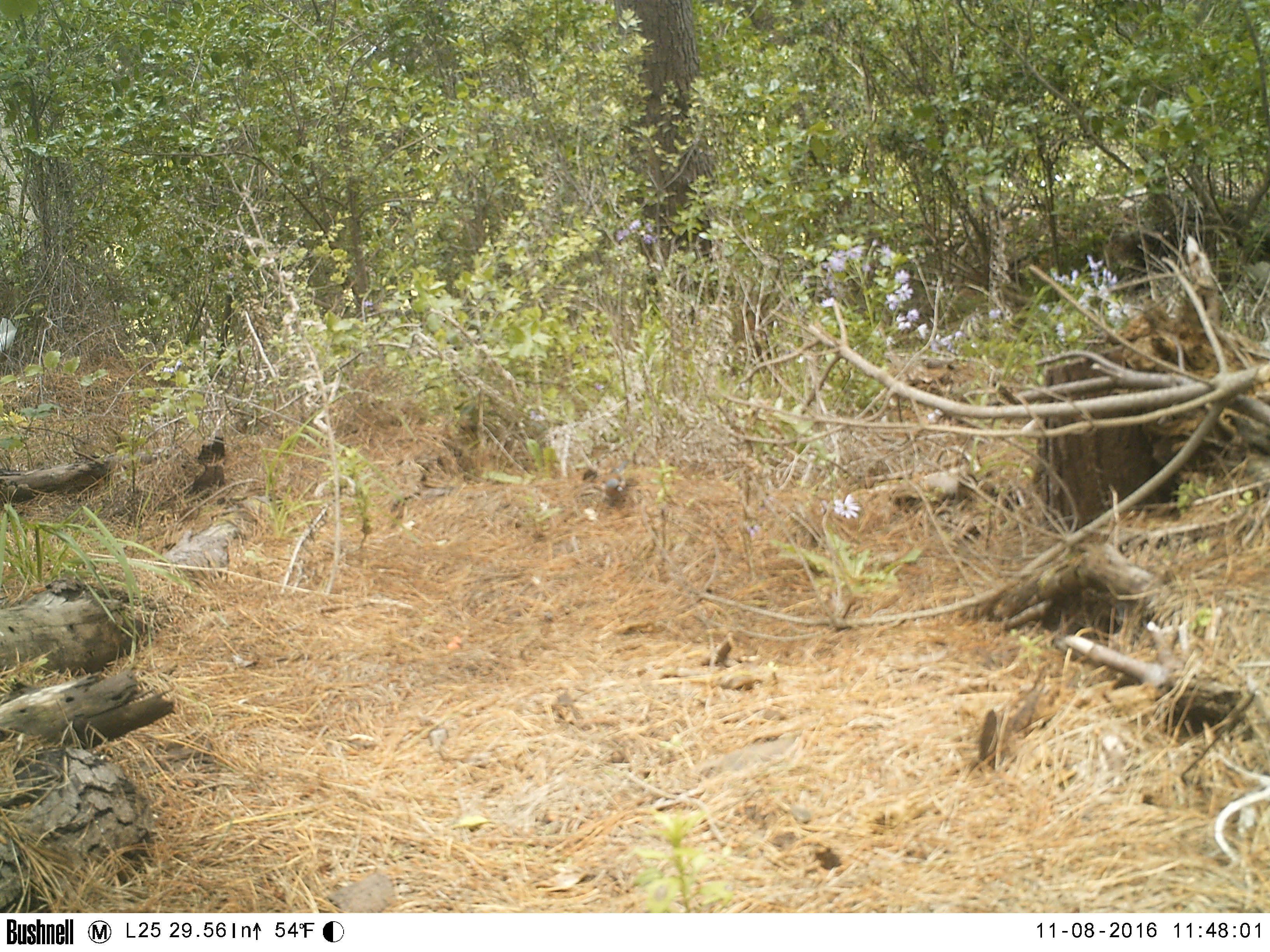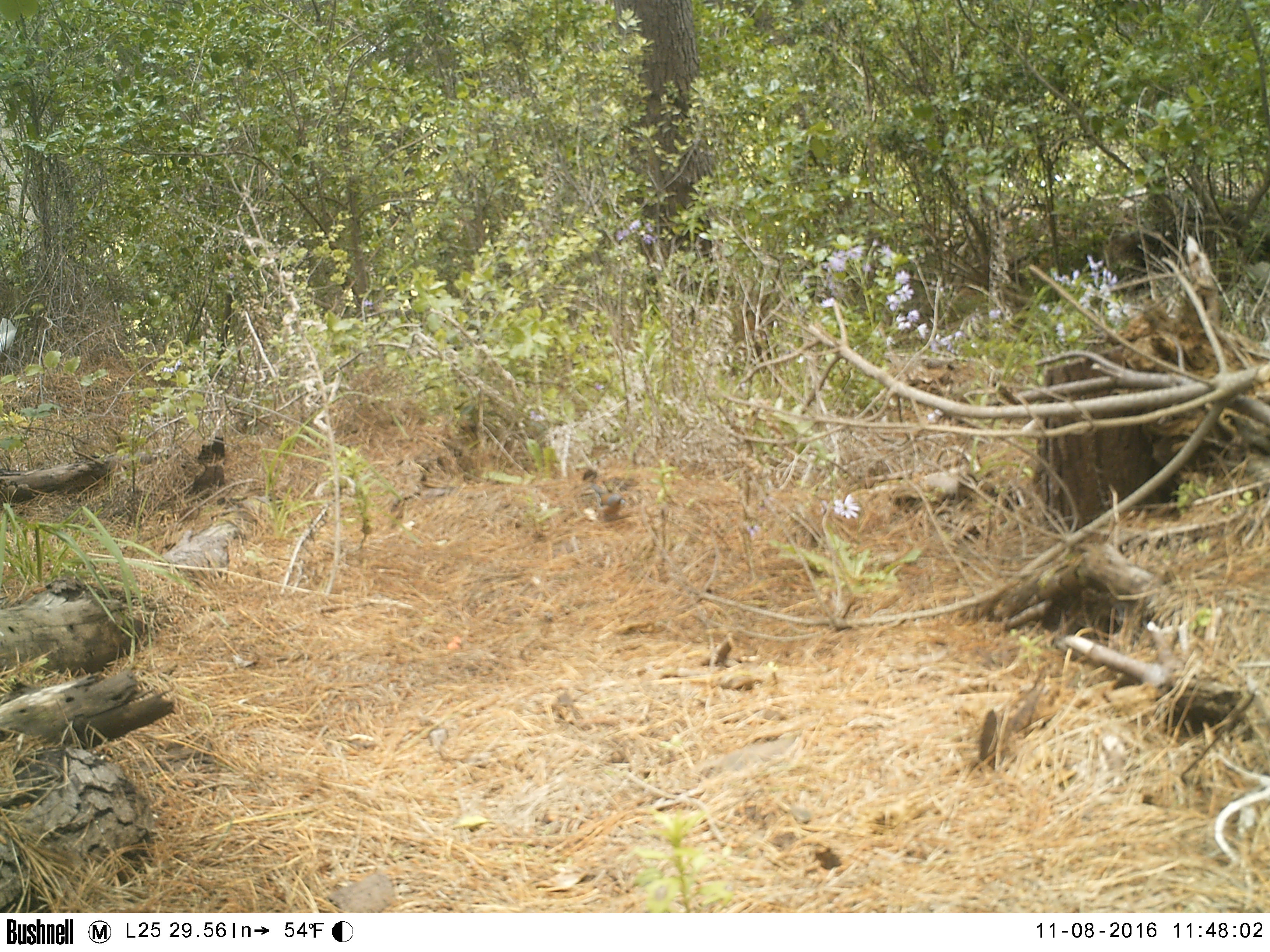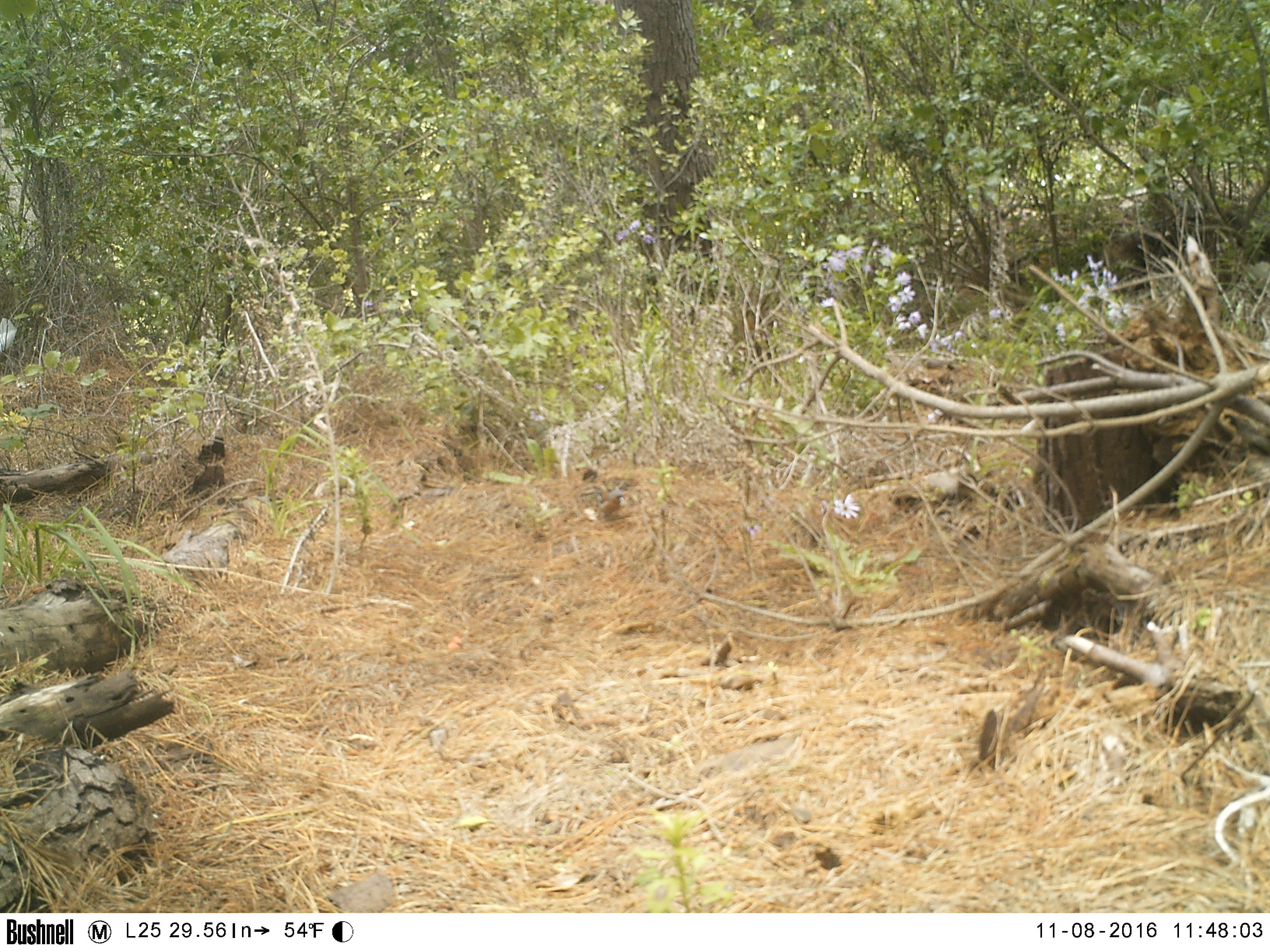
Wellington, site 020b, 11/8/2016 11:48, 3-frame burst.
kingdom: Animalia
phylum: Chordata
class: Aves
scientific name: Aves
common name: bird